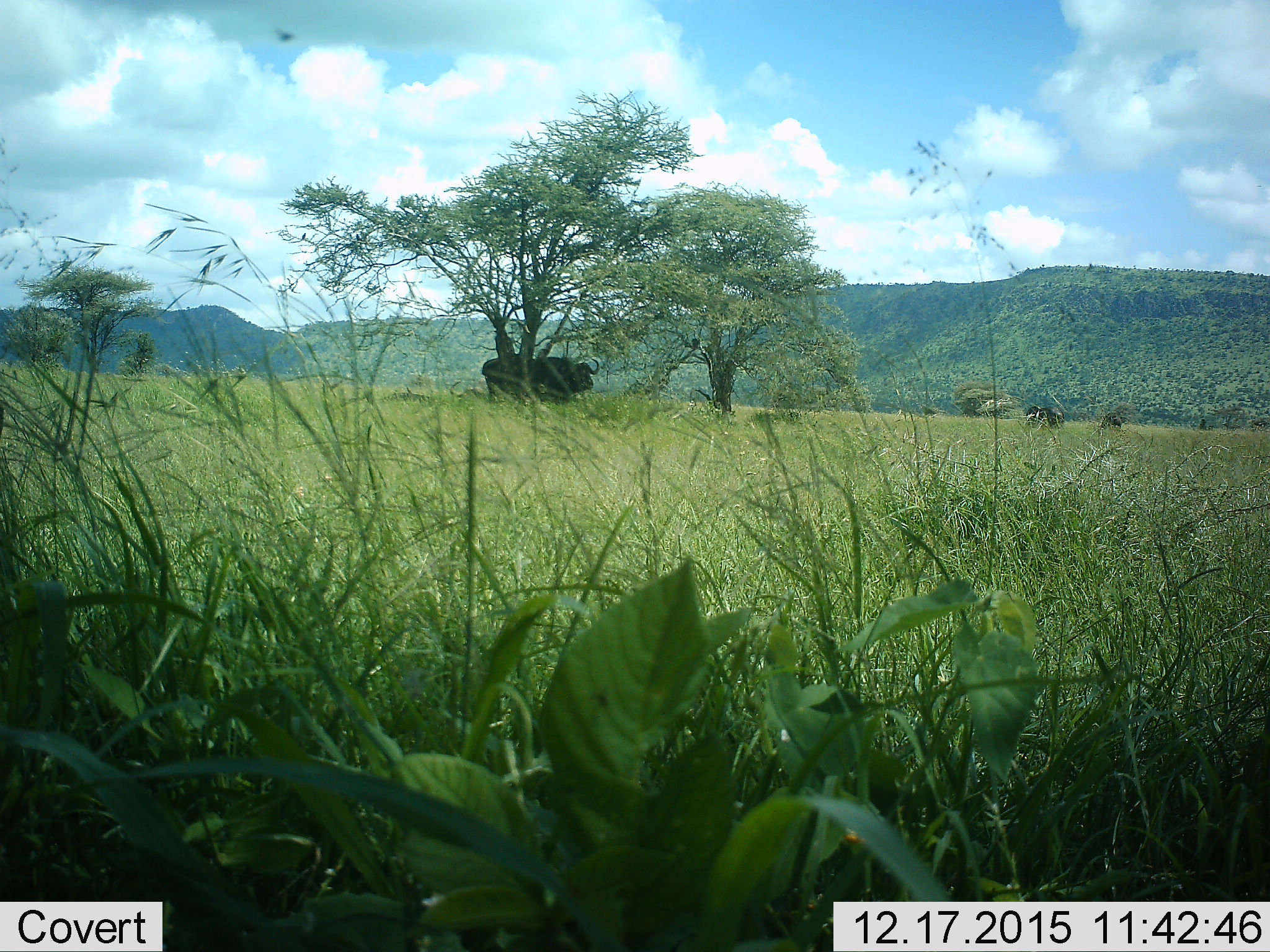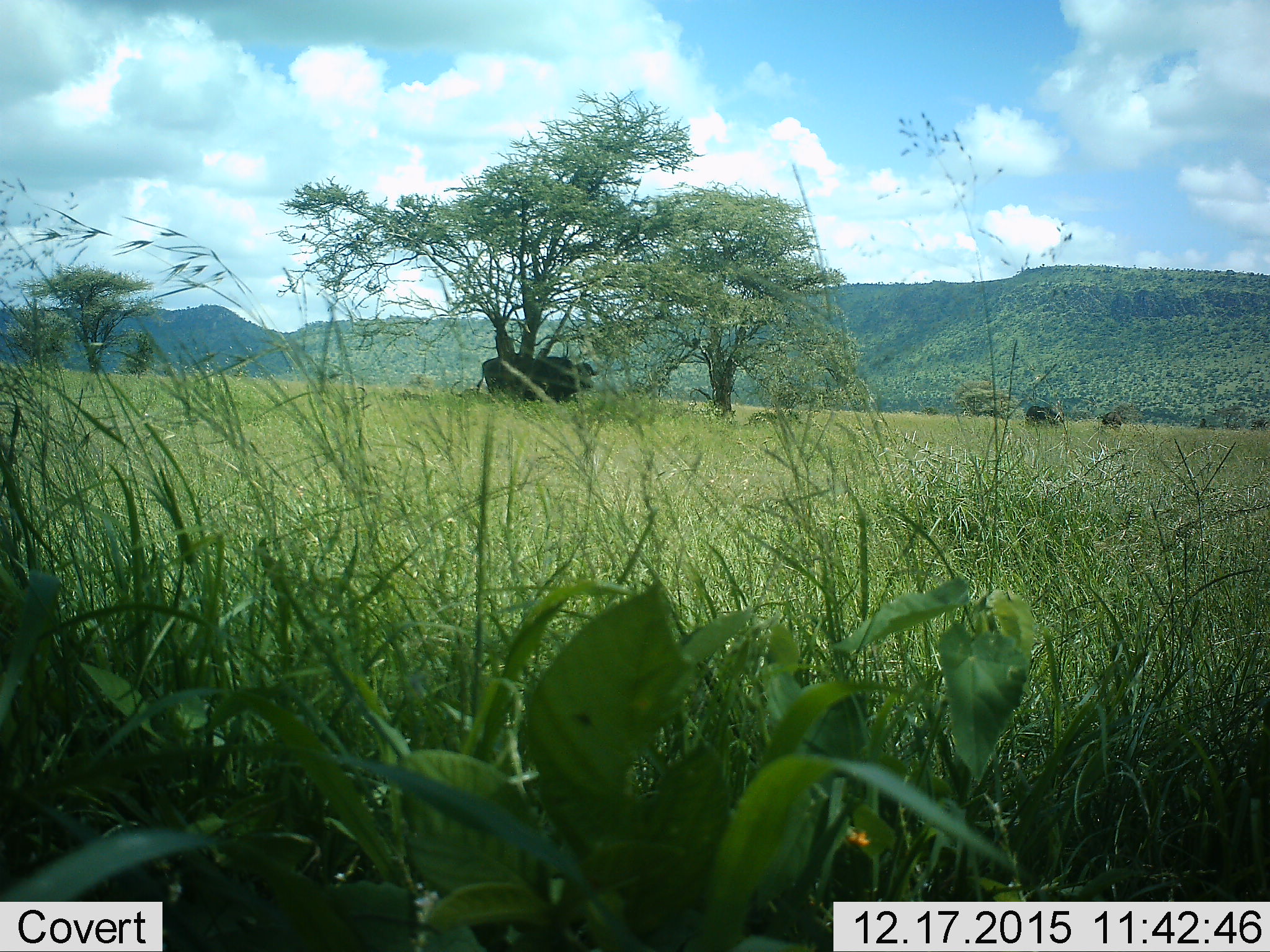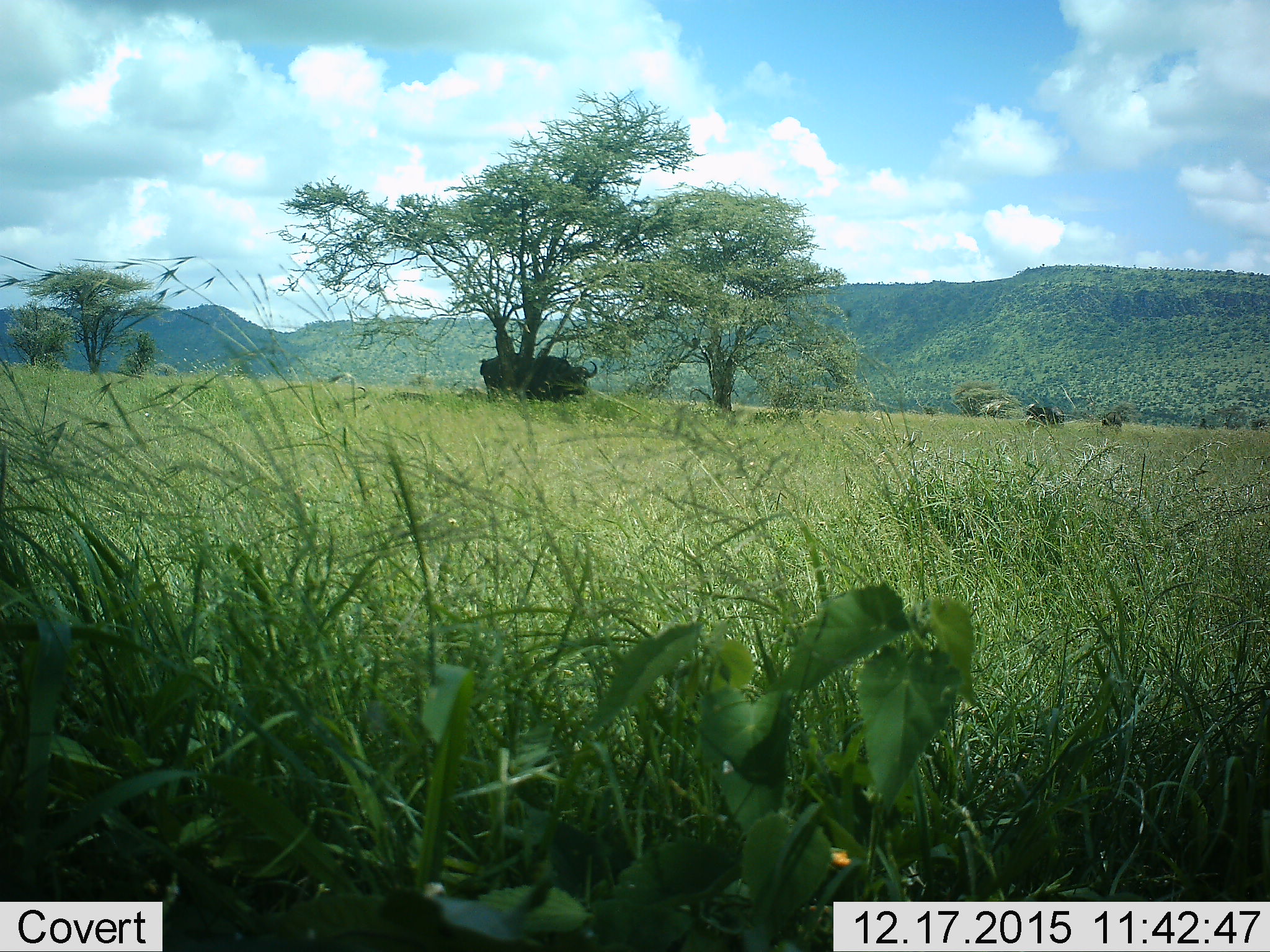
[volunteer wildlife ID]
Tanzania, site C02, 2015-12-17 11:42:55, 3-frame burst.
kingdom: Animalia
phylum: Chordata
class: Mammalia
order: Artiodactyla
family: Bovidae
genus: Syncerus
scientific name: Syncerus caffer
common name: cape buffalo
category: buffalo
Buffalo (cape buffalo) (Syncerus caffer), count 3. Behavior (volunteer vote fractions): standing 94%, resting 17%, moving 0%, interacting 6%. Young present (vote fraction): 6%. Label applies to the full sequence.